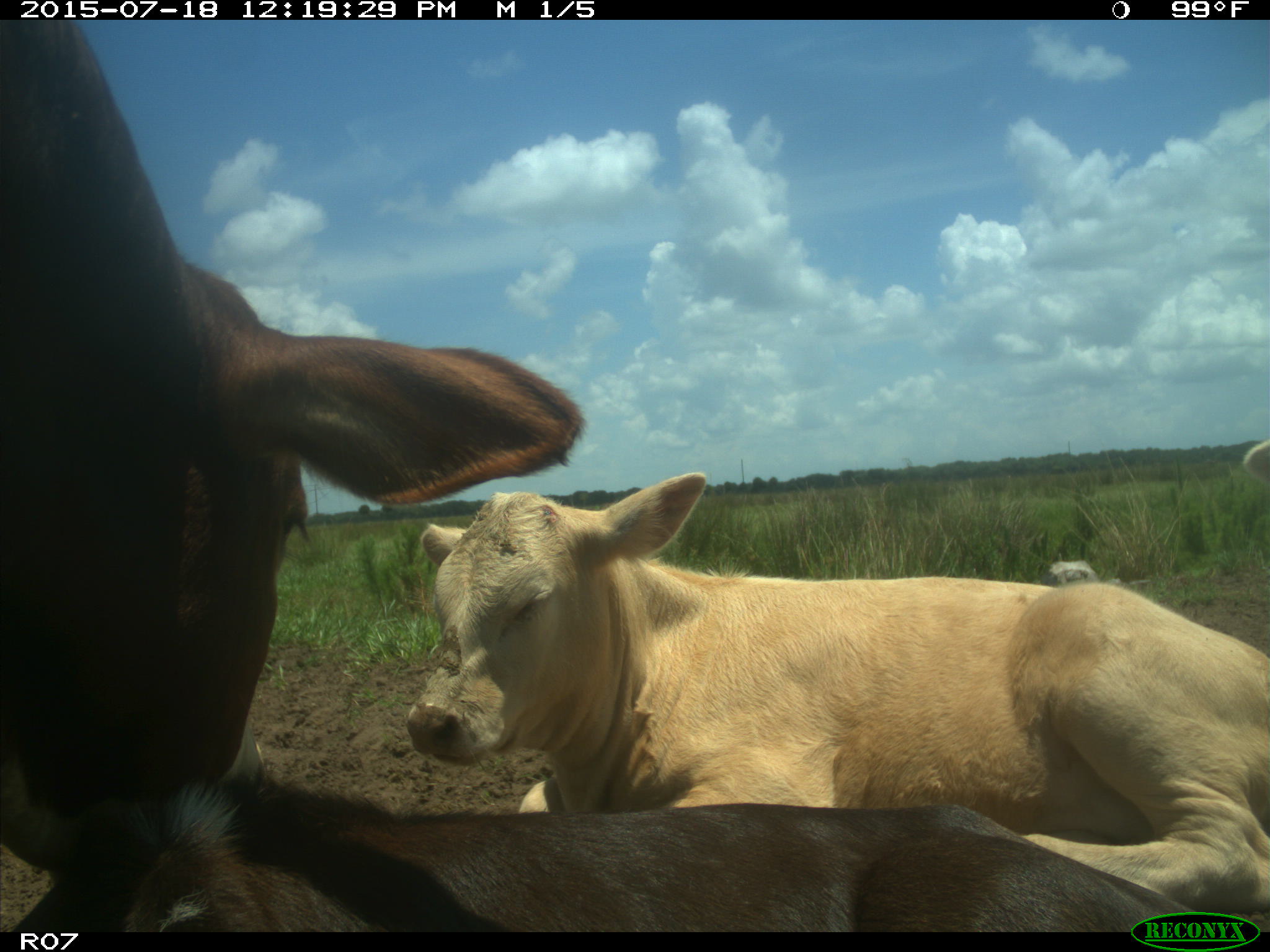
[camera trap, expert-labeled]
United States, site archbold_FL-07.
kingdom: Animalia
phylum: Chordata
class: Mammalia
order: Artiodactyla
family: Bovidae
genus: Bos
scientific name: Bos taurus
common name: domestic cow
Bos taurus (domestic cow).